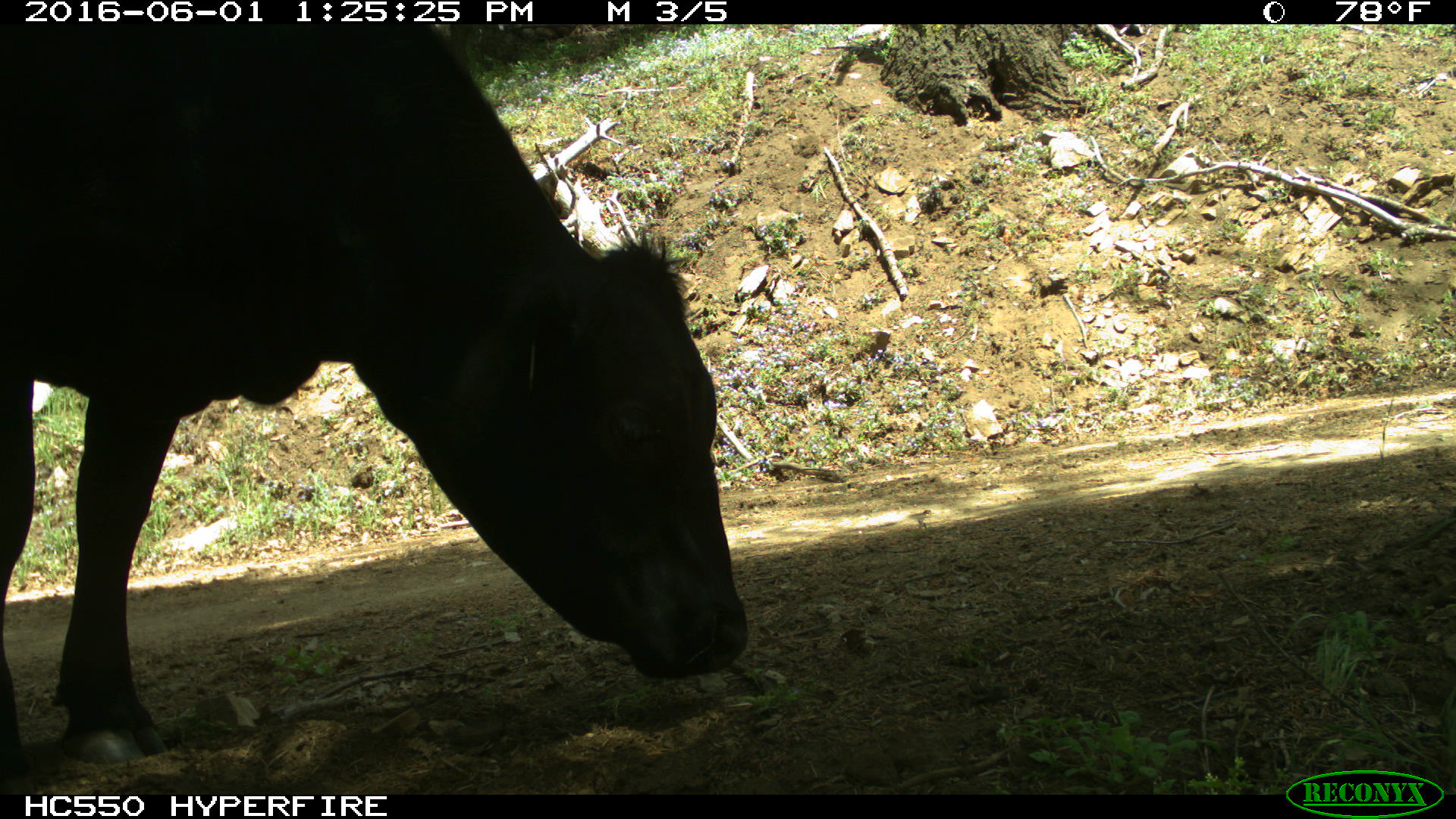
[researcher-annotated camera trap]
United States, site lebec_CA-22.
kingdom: Animalia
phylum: Chordata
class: Mammalia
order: Artiodactyla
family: Bovidae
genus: Bos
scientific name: Bos taurus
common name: domestic cow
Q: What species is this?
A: Bos taurus (domestic cow).